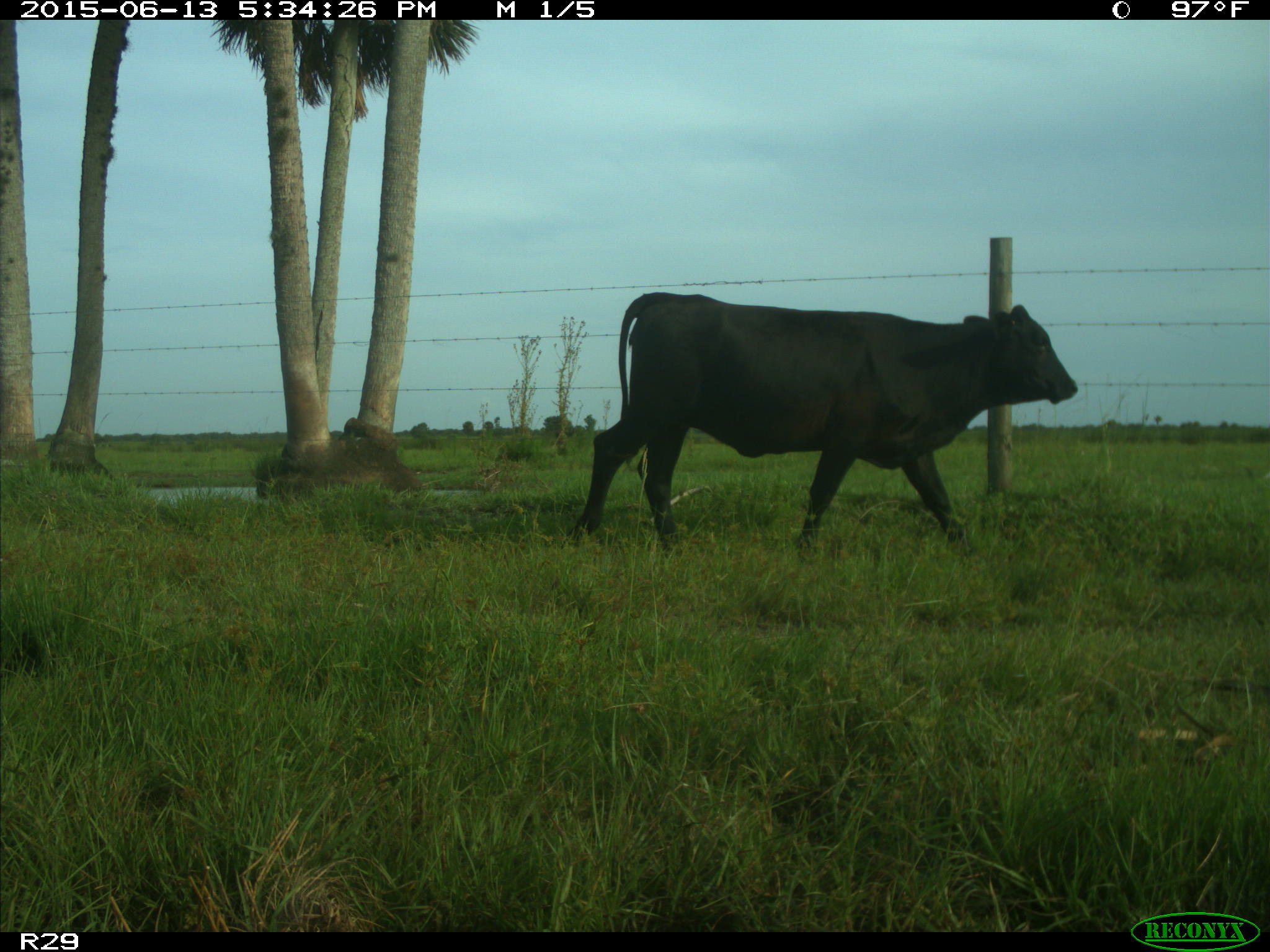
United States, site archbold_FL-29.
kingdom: Animalia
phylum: Chordata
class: Mammalia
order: Artiodactyla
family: Bovidae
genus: Bos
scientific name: Bos taurus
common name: domestic cow